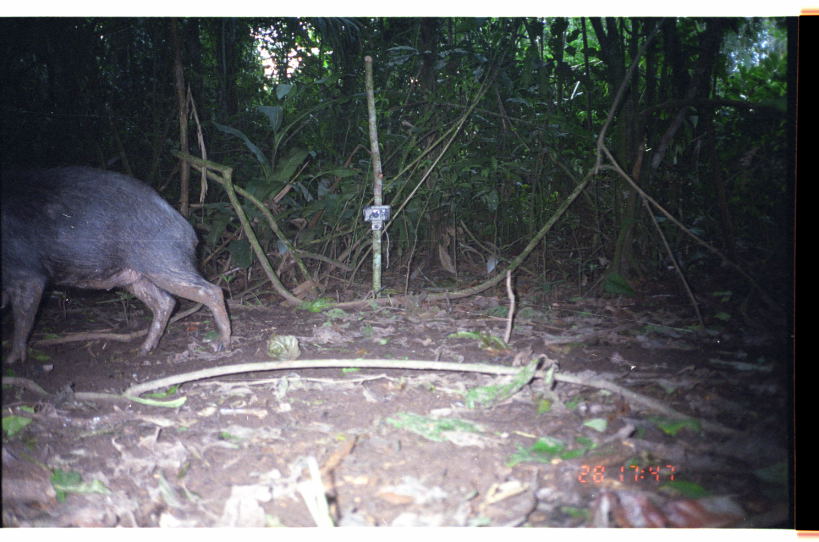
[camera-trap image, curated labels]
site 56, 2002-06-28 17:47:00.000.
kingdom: Animalia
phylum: Chordata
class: Mammalia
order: Artiodactyla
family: Tayassuidae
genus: Tayassu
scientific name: Tayassu pecari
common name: white-lipped peccary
Tayassu pecari (white-lipped peccary).